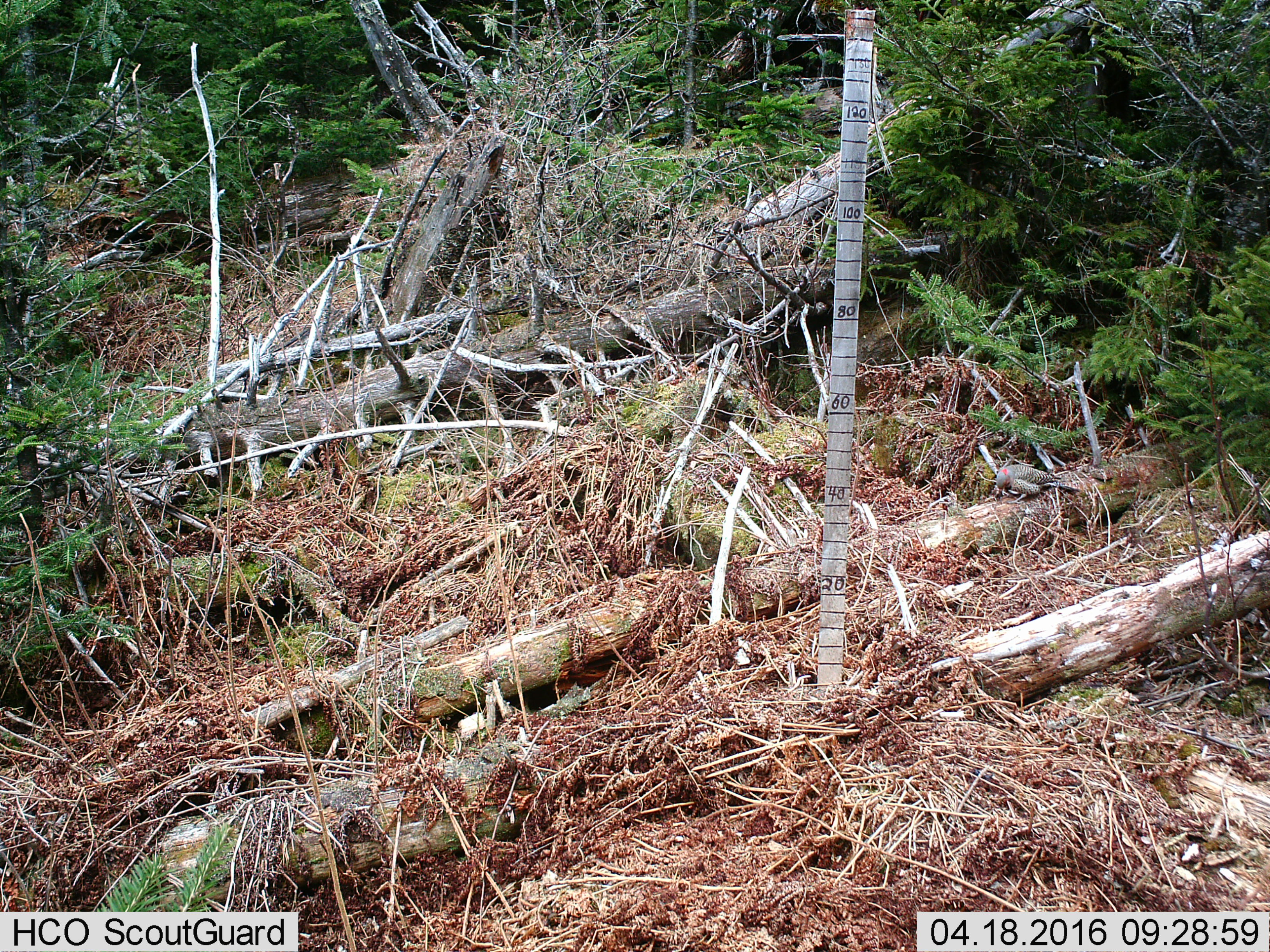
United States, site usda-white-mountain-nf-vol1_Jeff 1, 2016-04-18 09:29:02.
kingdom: Animalia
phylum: Chordata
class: Aves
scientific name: Aves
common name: bird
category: bird sp.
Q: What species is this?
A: Bird sp. (bird) (Aves).